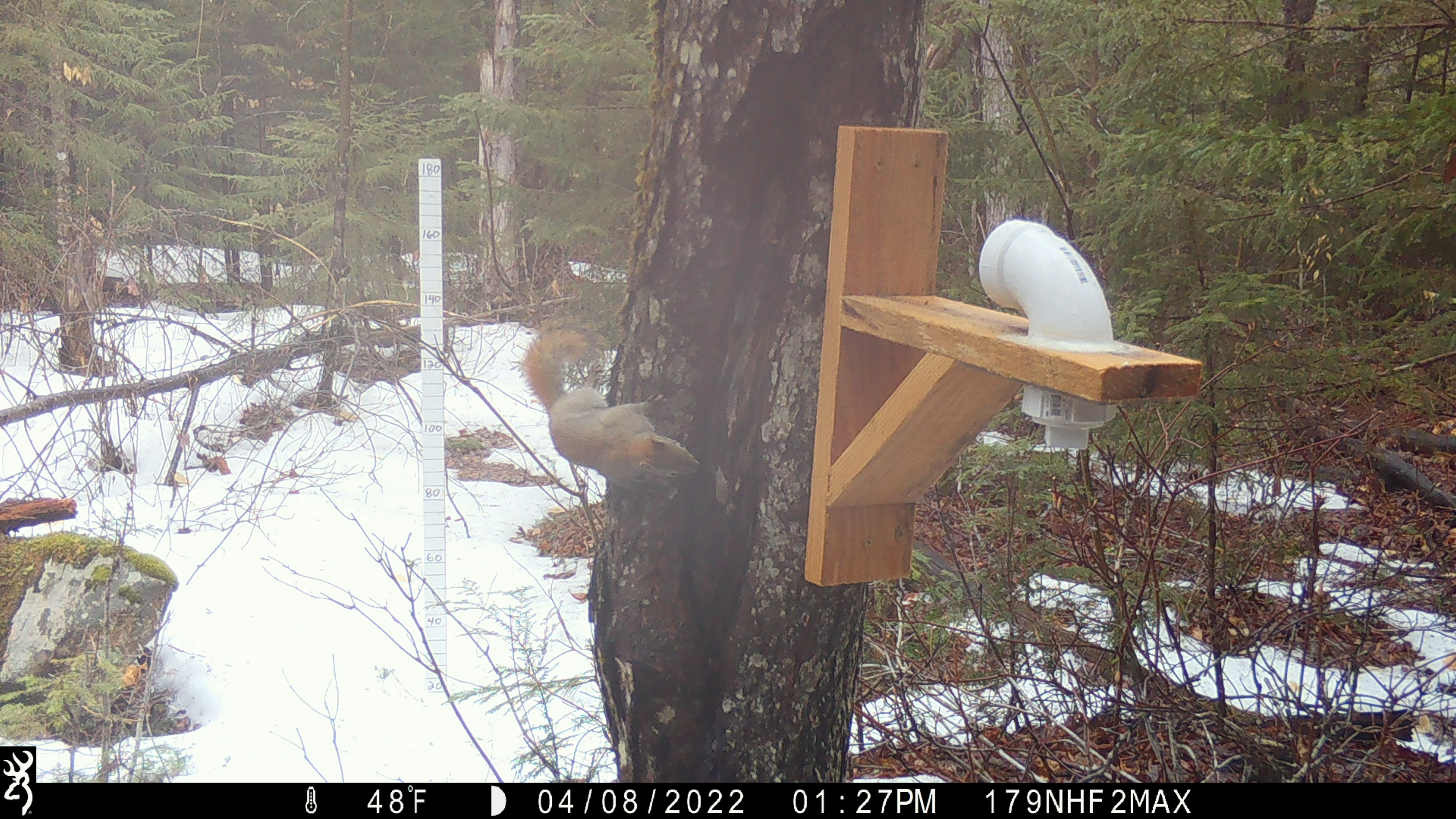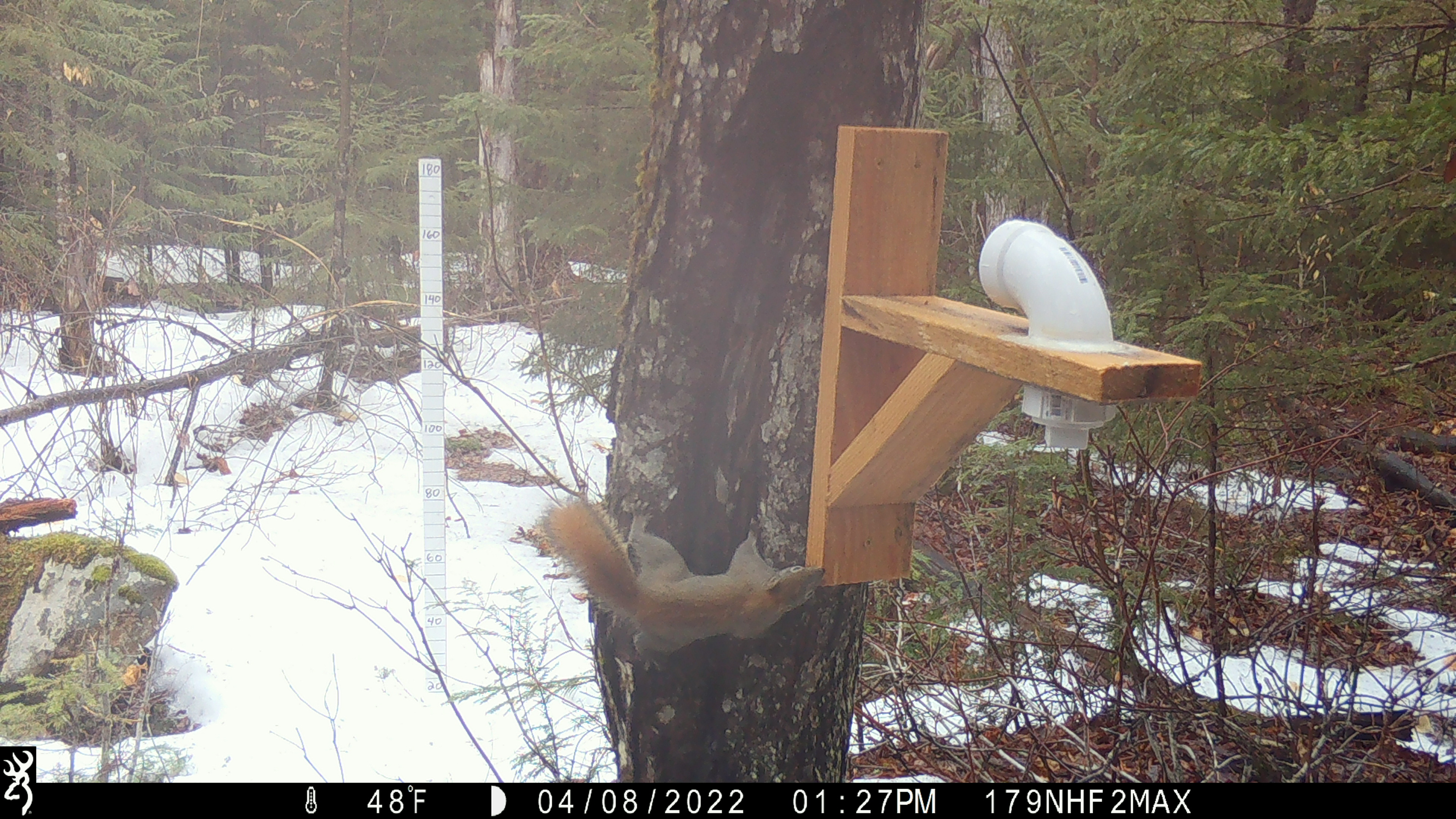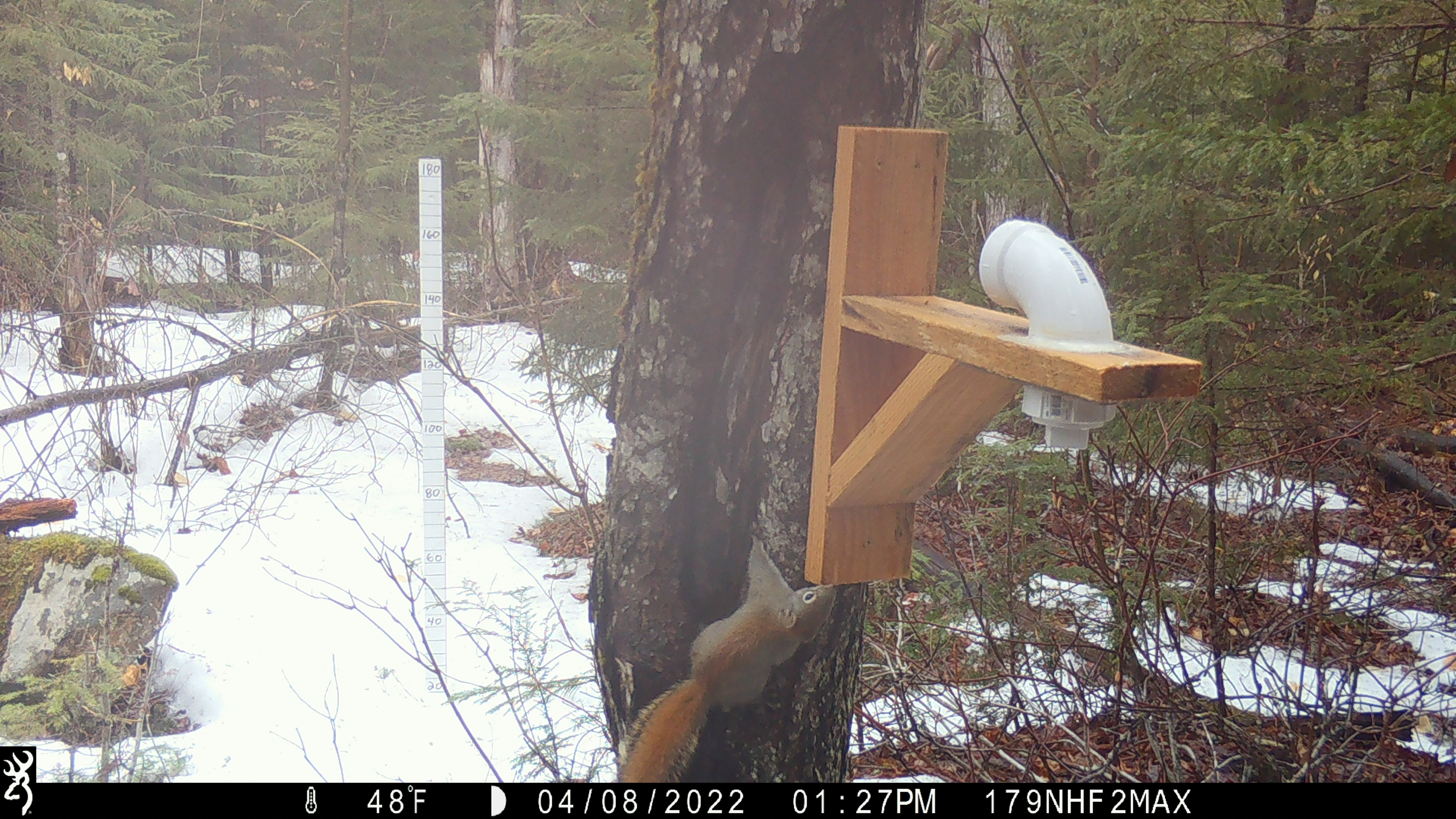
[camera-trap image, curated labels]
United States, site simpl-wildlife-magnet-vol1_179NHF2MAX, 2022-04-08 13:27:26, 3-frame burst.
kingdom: Animalia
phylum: Chordata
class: Mammalia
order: Rodentia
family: Sciuridae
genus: Tamiasciurus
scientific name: Tamiasciurus hudsonicus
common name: red squirrel